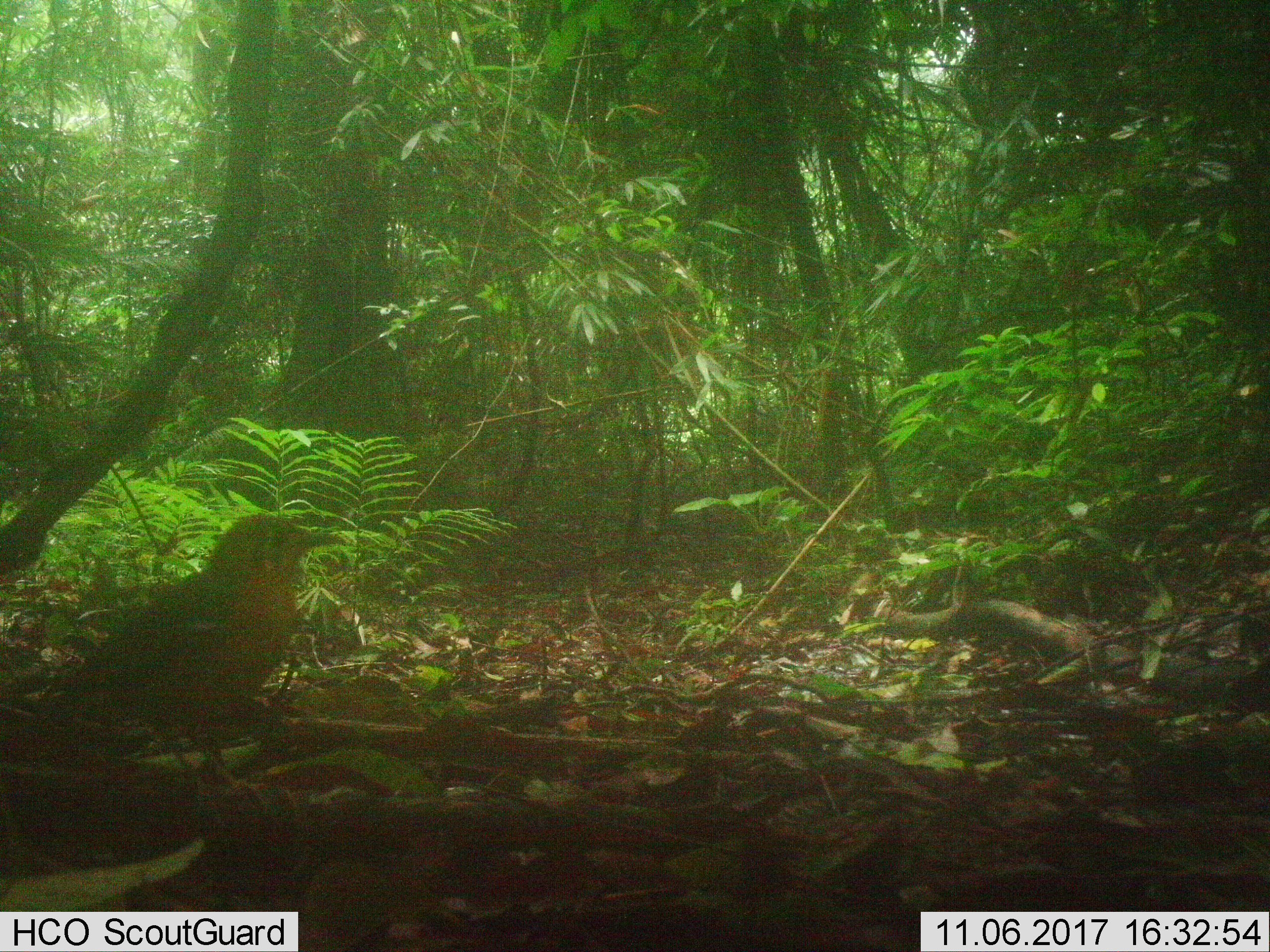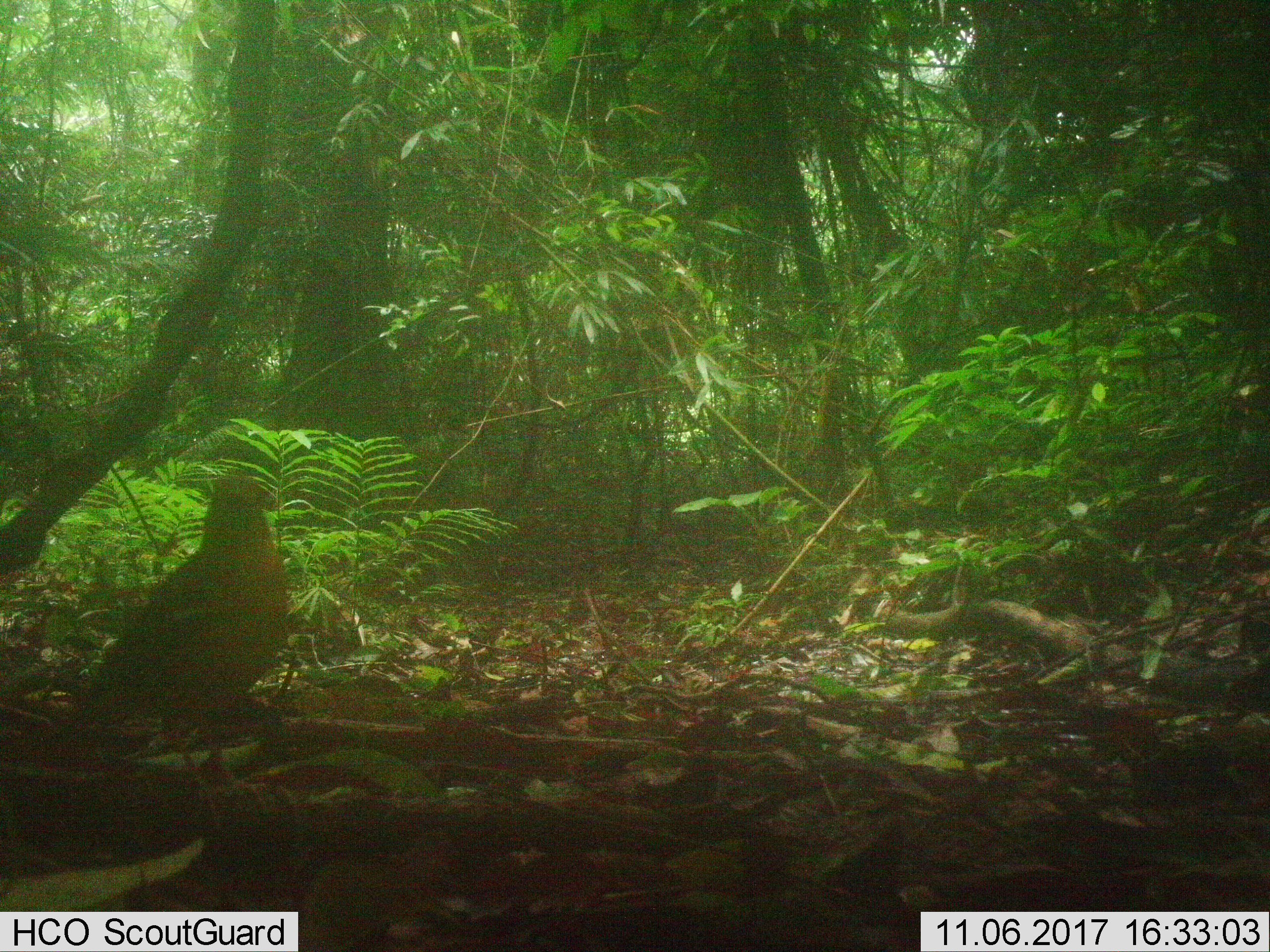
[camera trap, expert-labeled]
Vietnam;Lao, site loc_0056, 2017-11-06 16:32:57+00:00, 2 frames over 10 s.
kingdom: Animalia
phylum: Chordata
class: Aves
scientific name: Aves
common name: bird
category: unidentified bird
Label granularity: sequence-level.